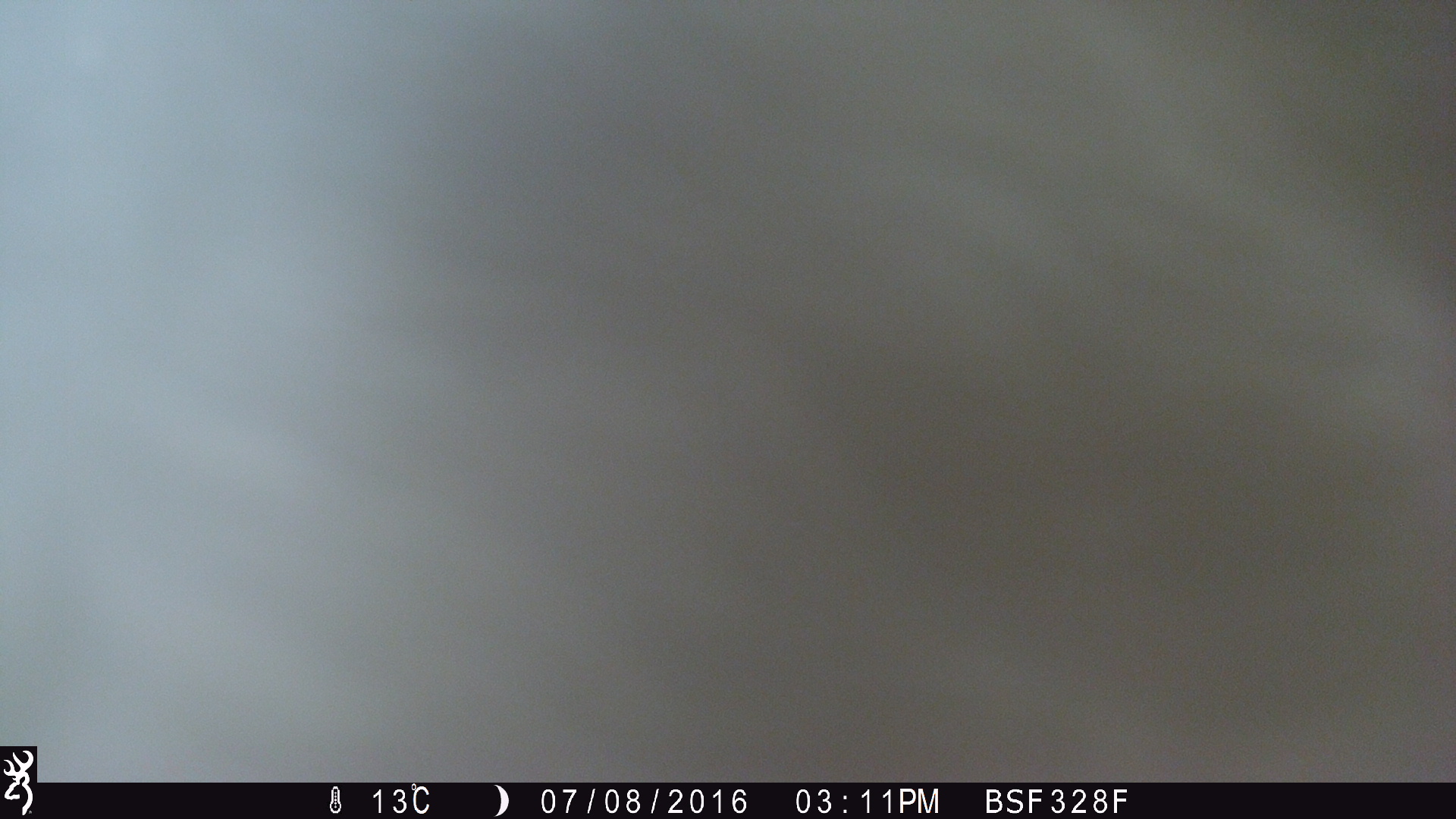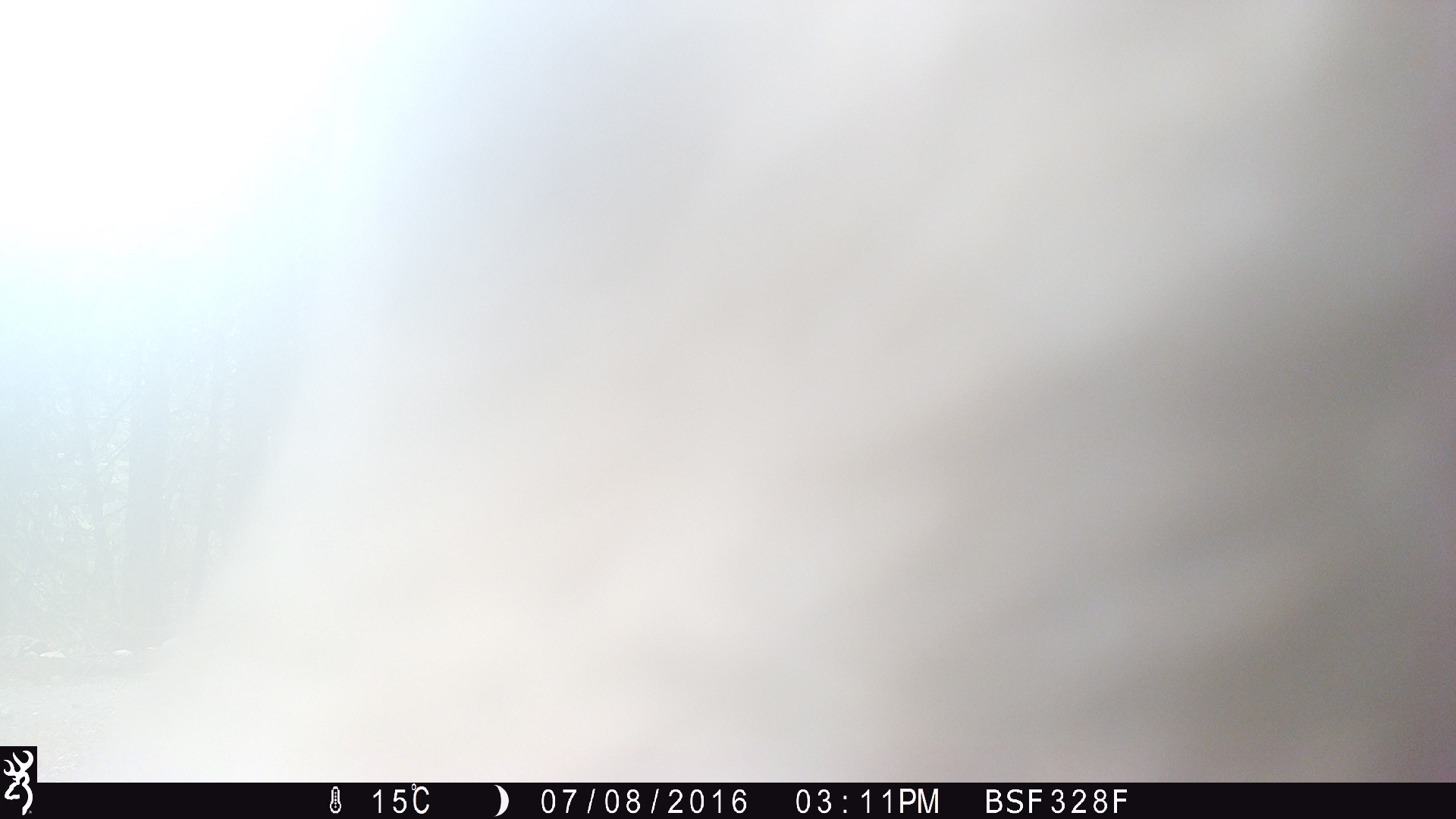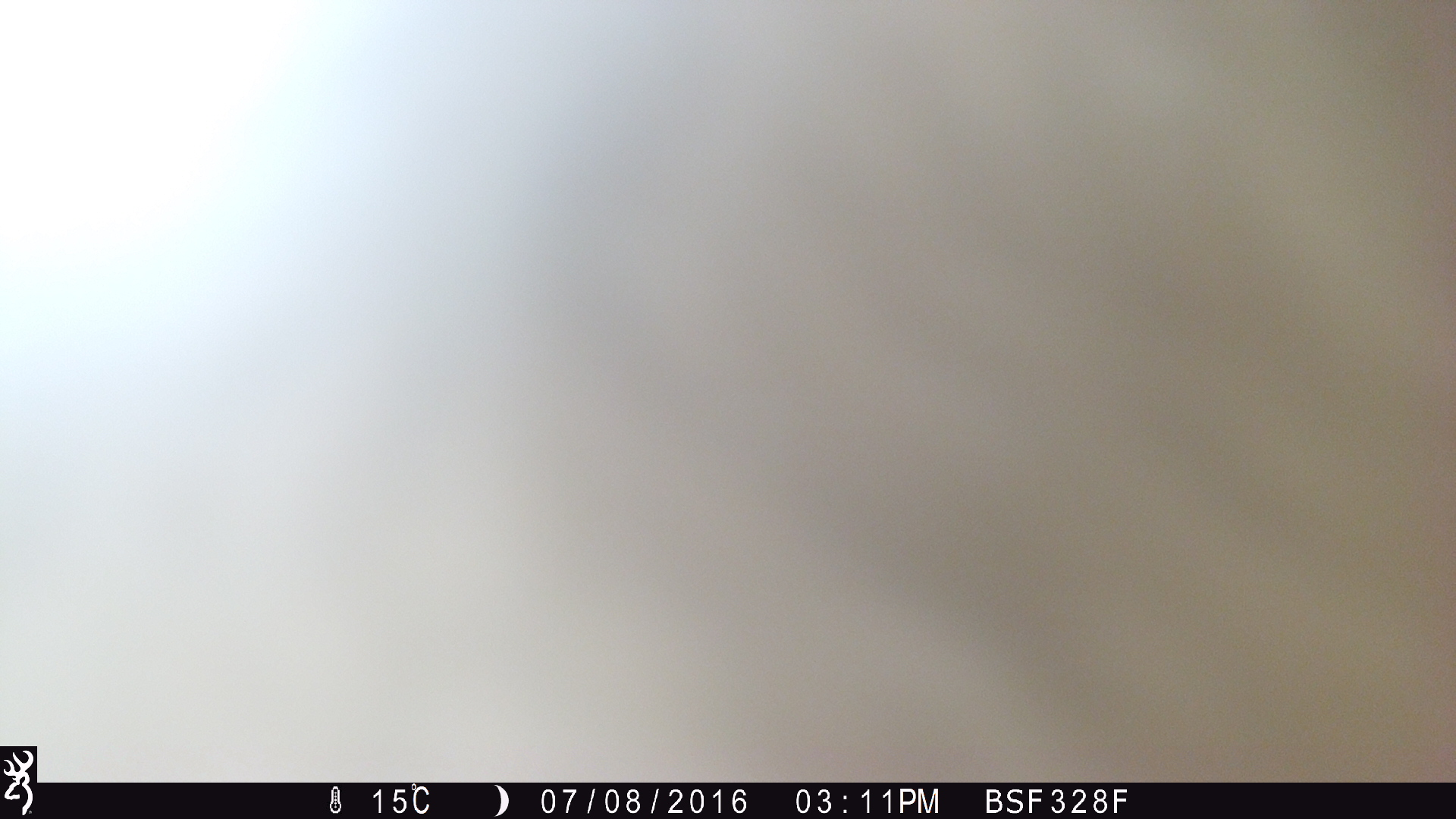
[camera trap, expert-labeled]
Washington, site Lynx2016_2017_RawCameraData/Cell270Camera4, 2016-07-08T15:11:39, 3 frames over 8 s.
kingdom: Animalia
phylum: Chordata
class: Mammalia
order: Artiodactyla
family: Bovidae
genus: Bos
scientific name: Bos taurus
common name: domestic cattle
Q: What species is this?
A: Domestic cattle (Bos taurus).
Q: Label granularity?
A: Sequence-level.